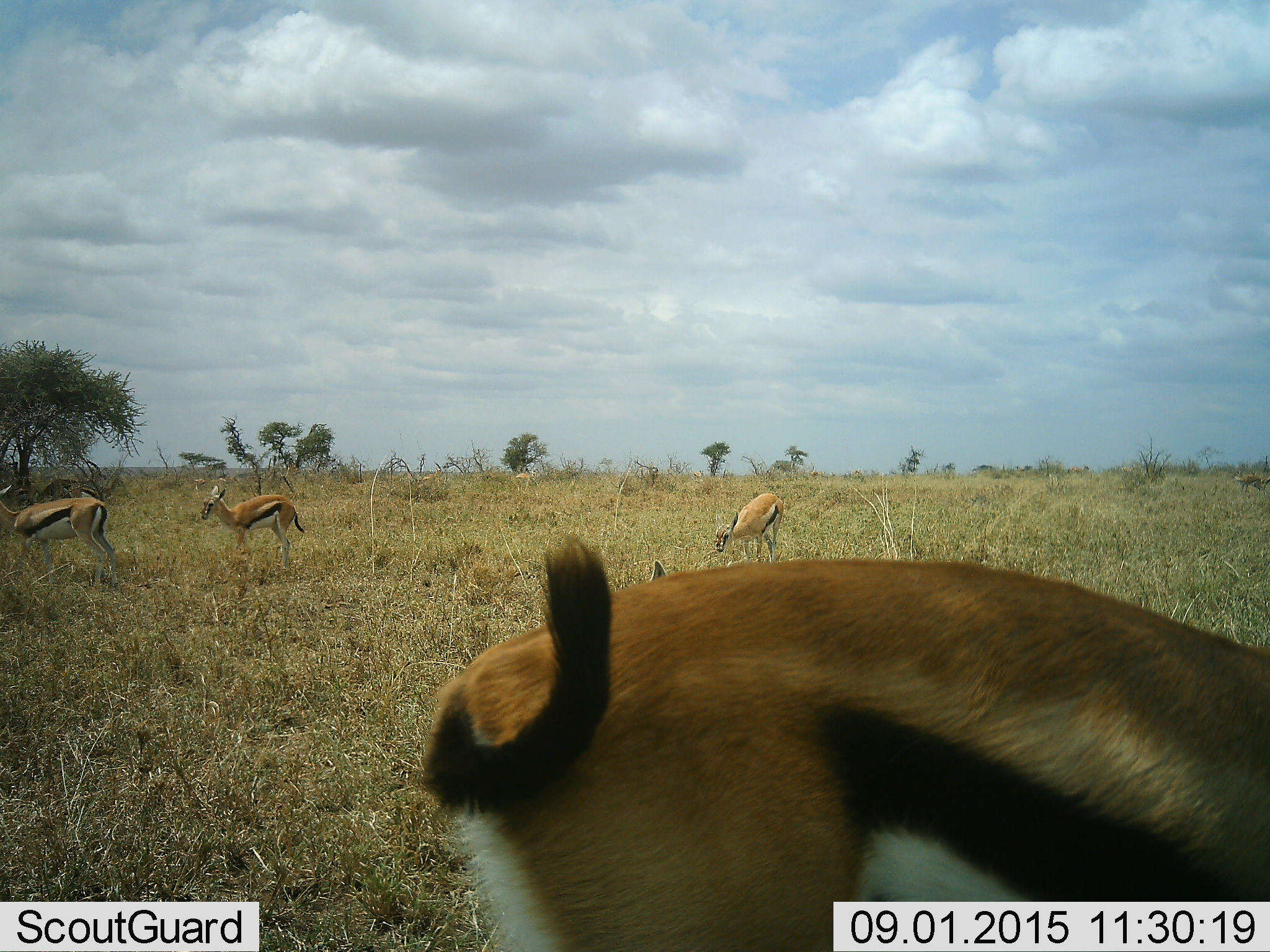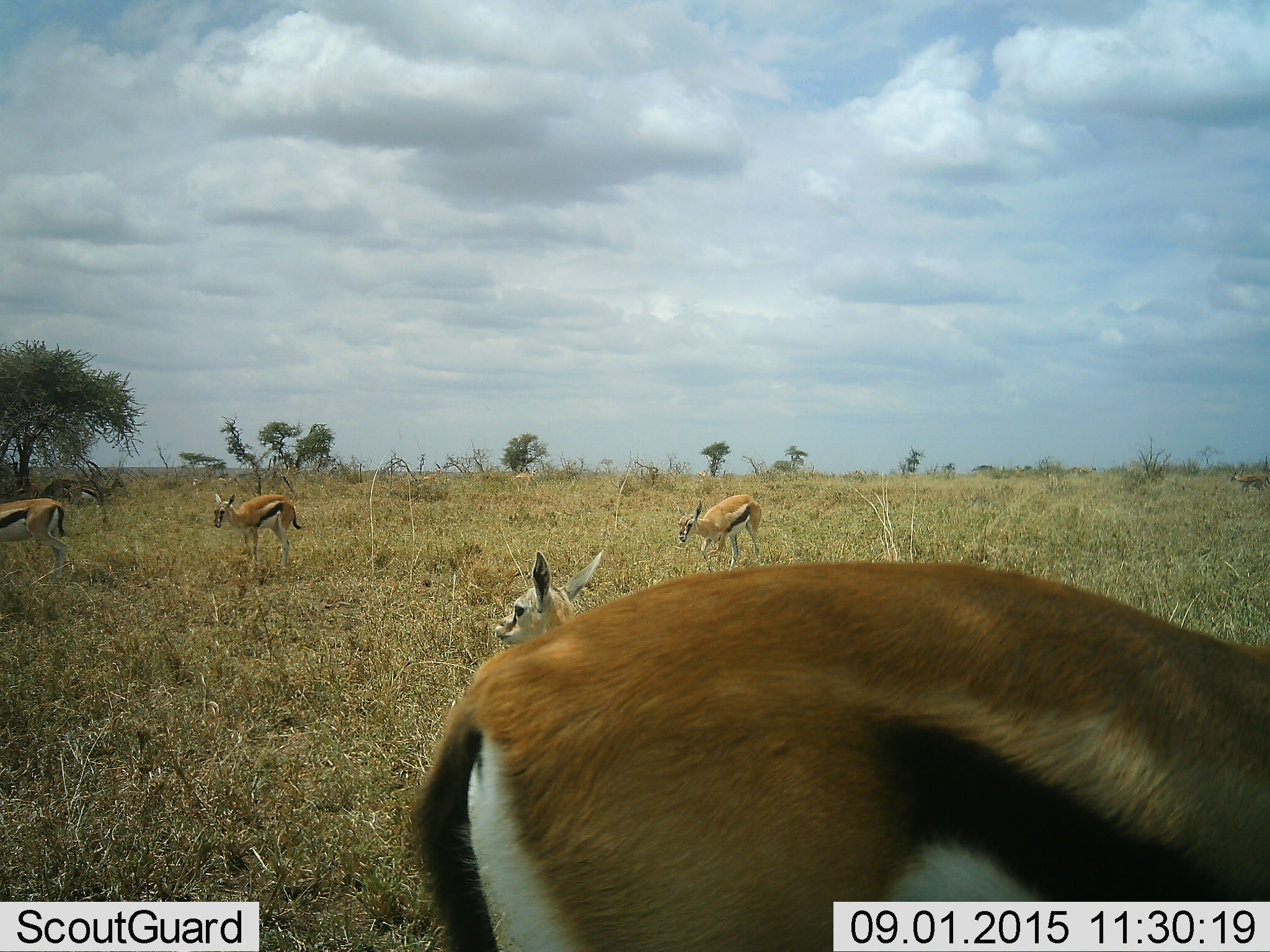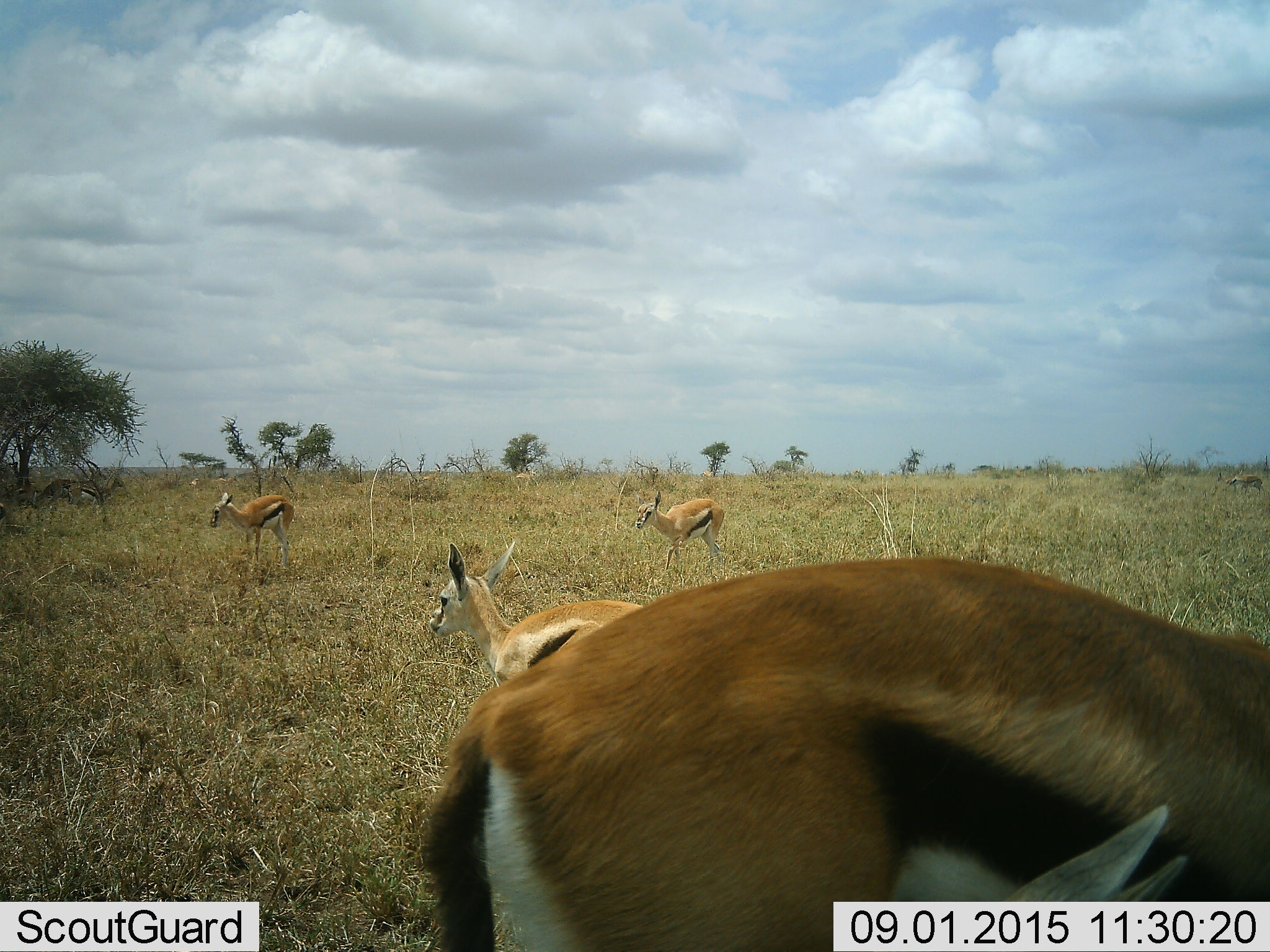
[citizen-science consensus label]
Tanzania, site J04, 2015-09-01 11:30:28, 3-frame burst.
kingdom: Animalia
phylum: Chordata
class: Mammalia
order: Artiodactyla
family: Bovidae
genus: Eudorcas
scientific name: Eudorcas thomsonii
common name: thomson's gazelle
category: gazellethomsons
Gazellethomsons (thomson's gazelle) (Eudorcas thomsonii), count 6. Behavior (volunteer vote fractions): standing 70%, resting 10%, moving 40%, interacting 0%. Young present (vote fraction): 30%. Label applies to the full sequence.